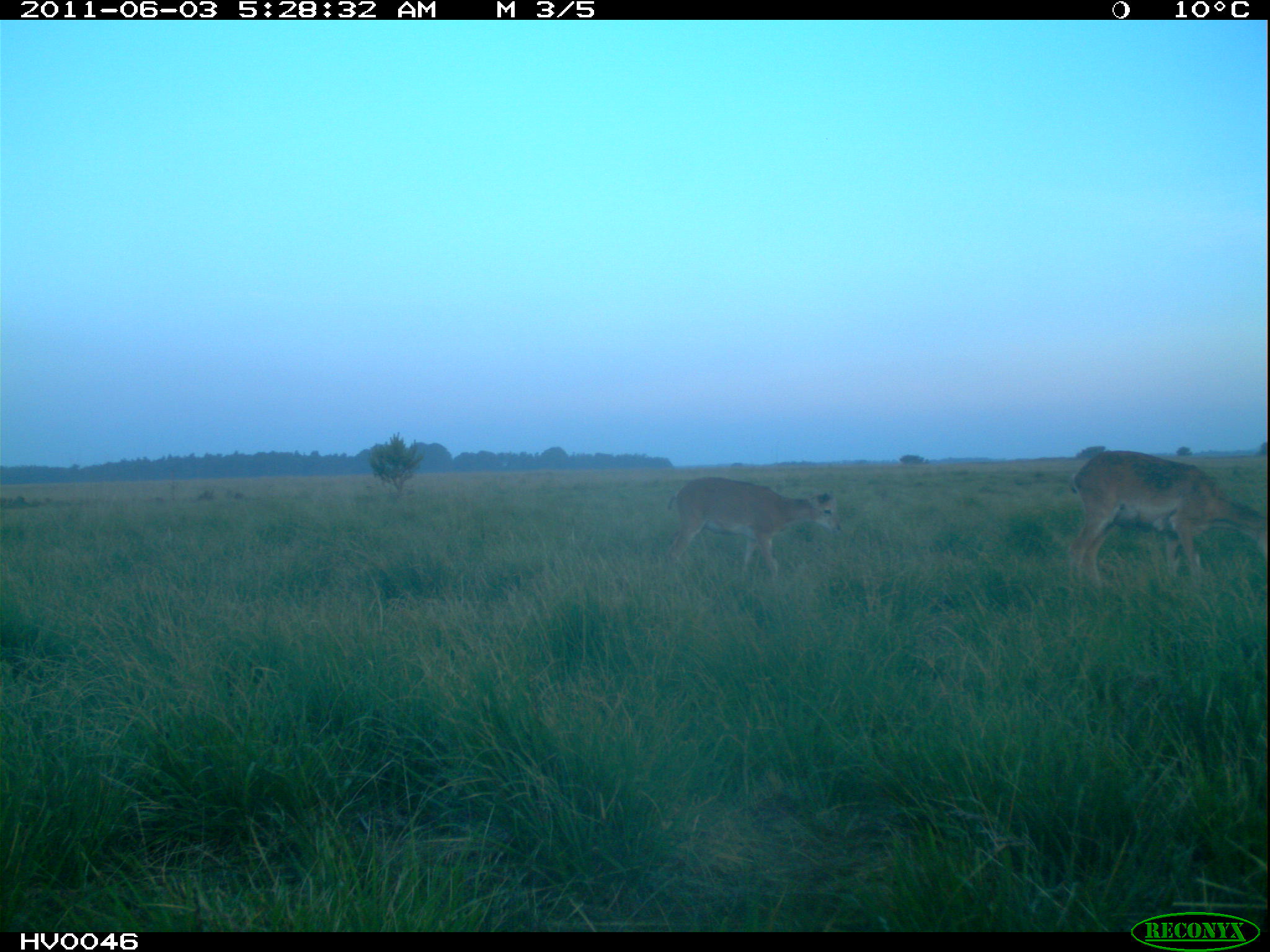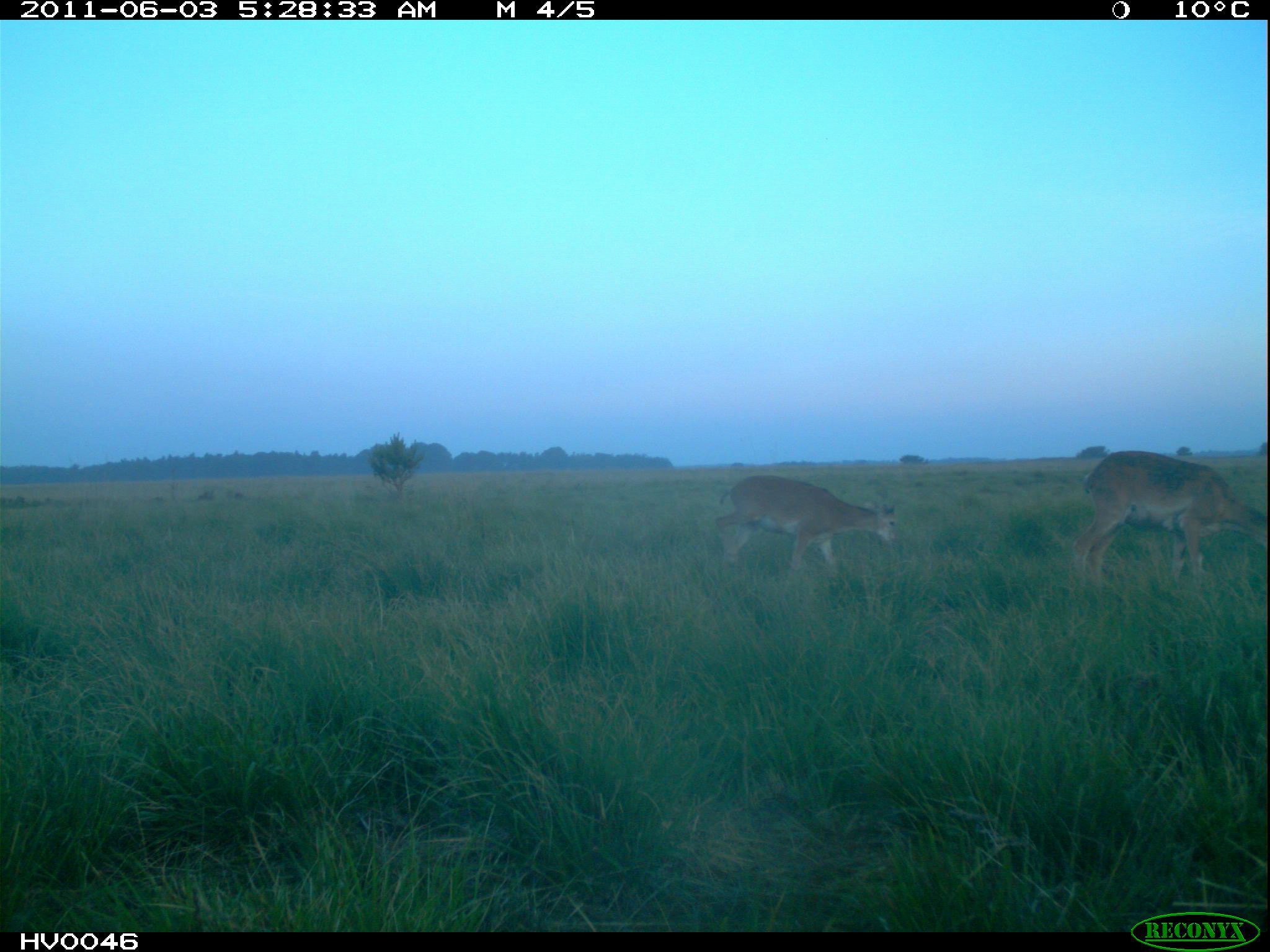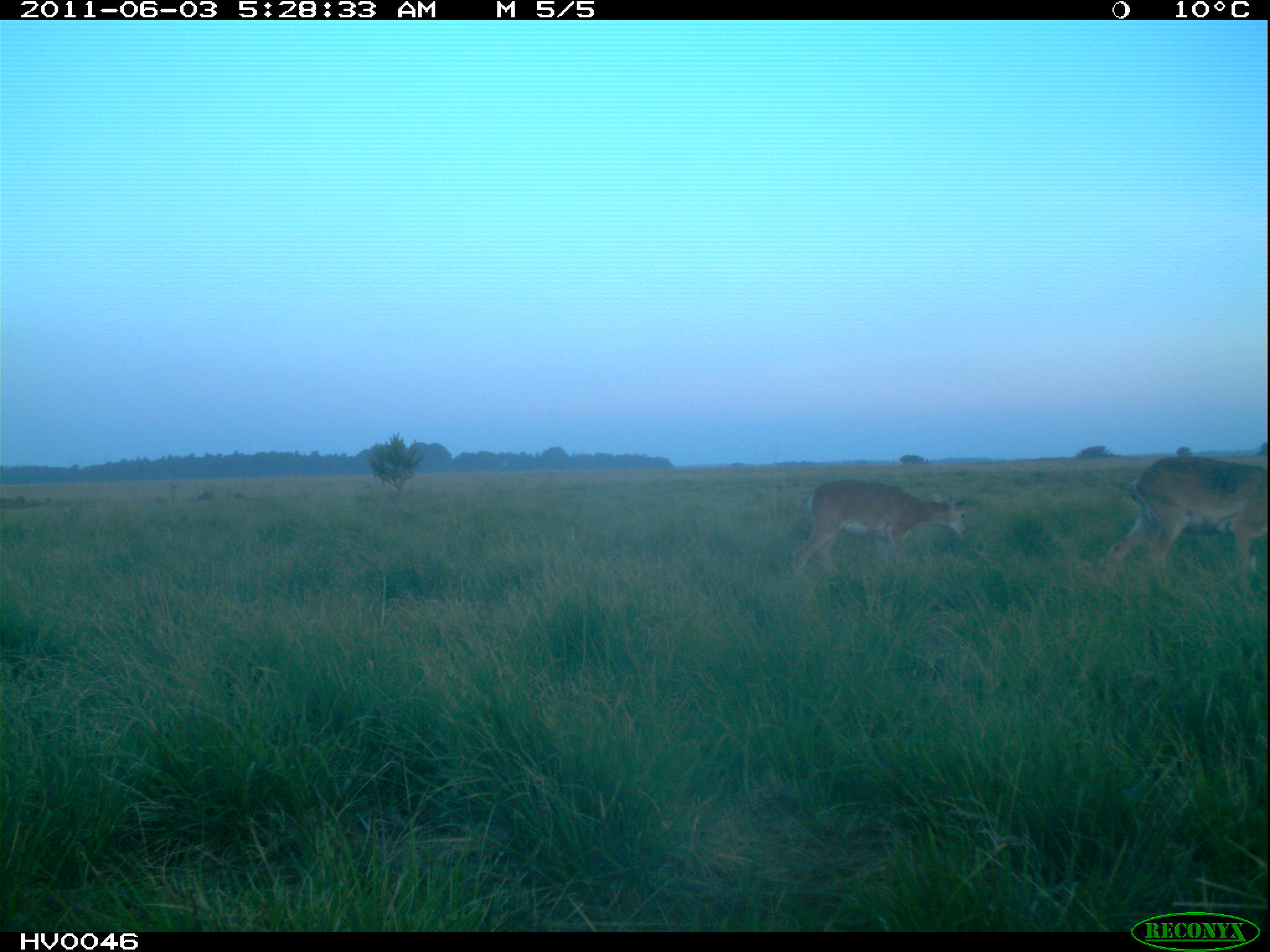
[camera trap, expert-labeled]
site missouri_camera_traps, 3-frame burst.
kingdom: Animalia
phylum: Chordata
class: Mammalia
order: Artiodactyla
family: Bovidae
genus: Ovis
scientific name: Ovis ammon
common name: mouflon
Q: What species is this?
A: Mouflon (Ovis ammon).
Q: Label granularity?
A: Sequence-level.